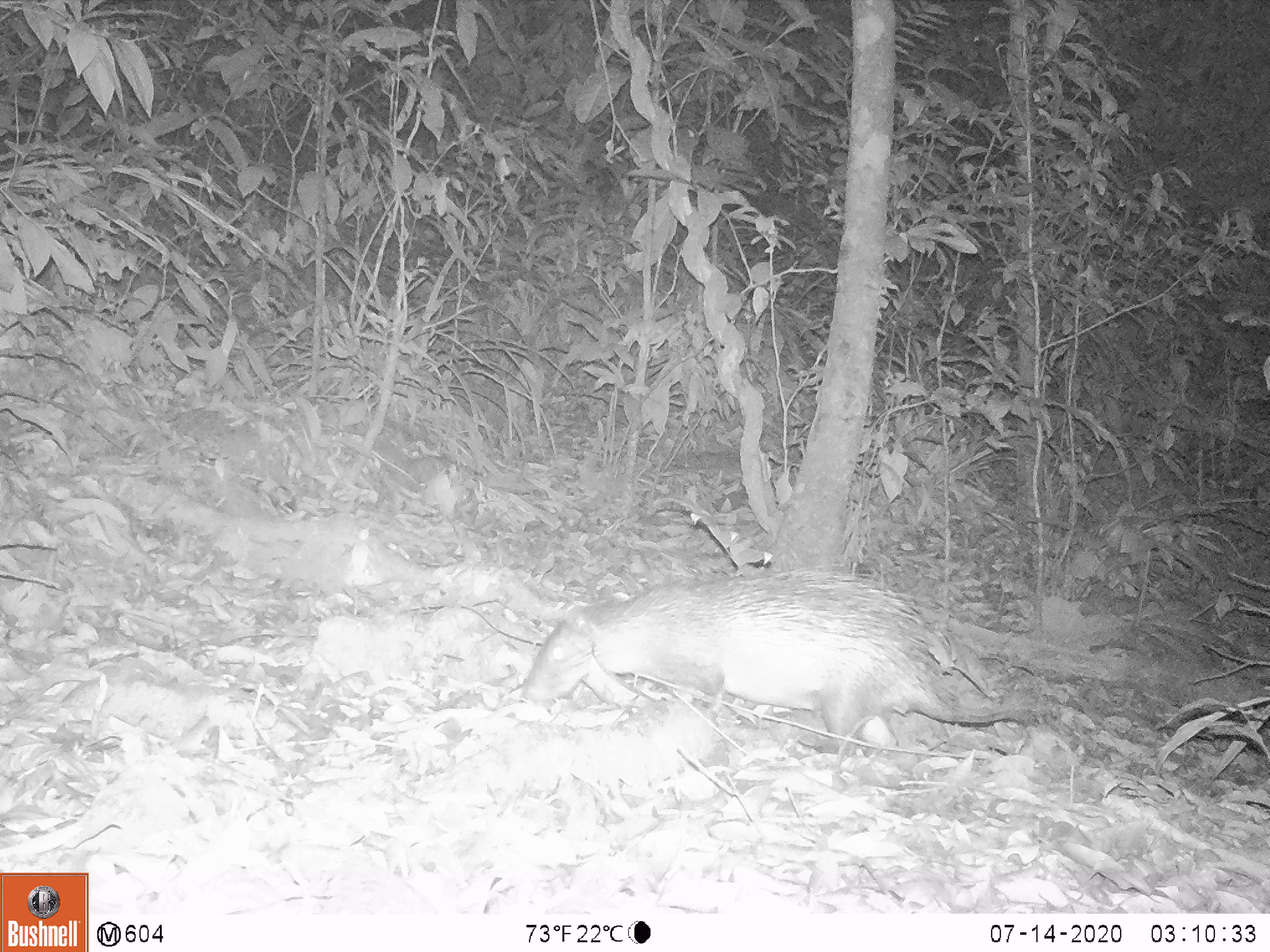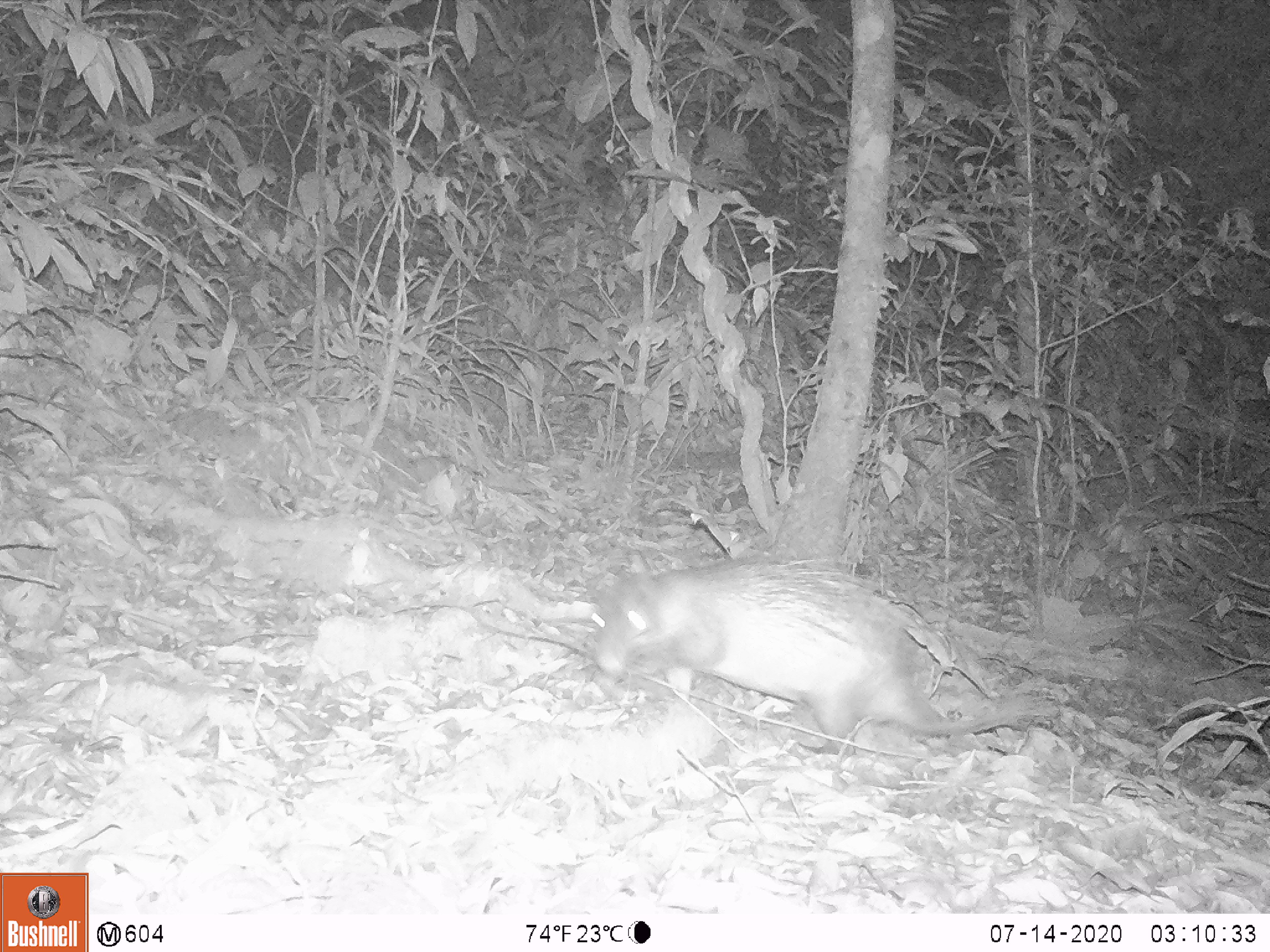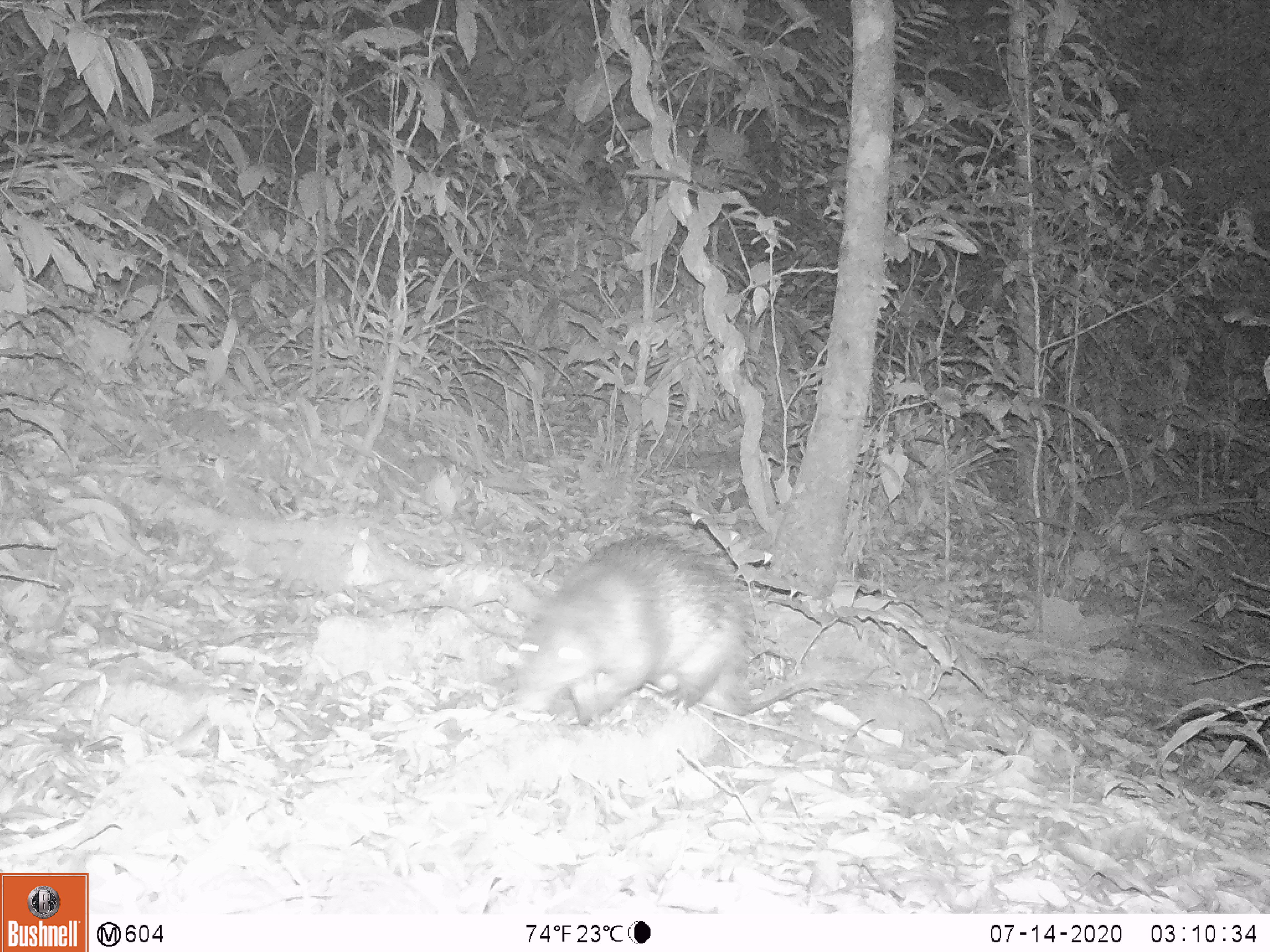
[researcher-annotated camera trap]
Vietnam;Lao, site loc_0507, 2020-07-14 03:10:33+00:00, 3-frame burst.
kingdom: Animalia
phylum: Chordata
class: Mammalia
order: Rodentia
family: Hystricidae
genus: Atherurus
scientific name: Atherurus macrourus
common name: asiatic brush-tailed porcupine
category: asiatic brush tailed porcupine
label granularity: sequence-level